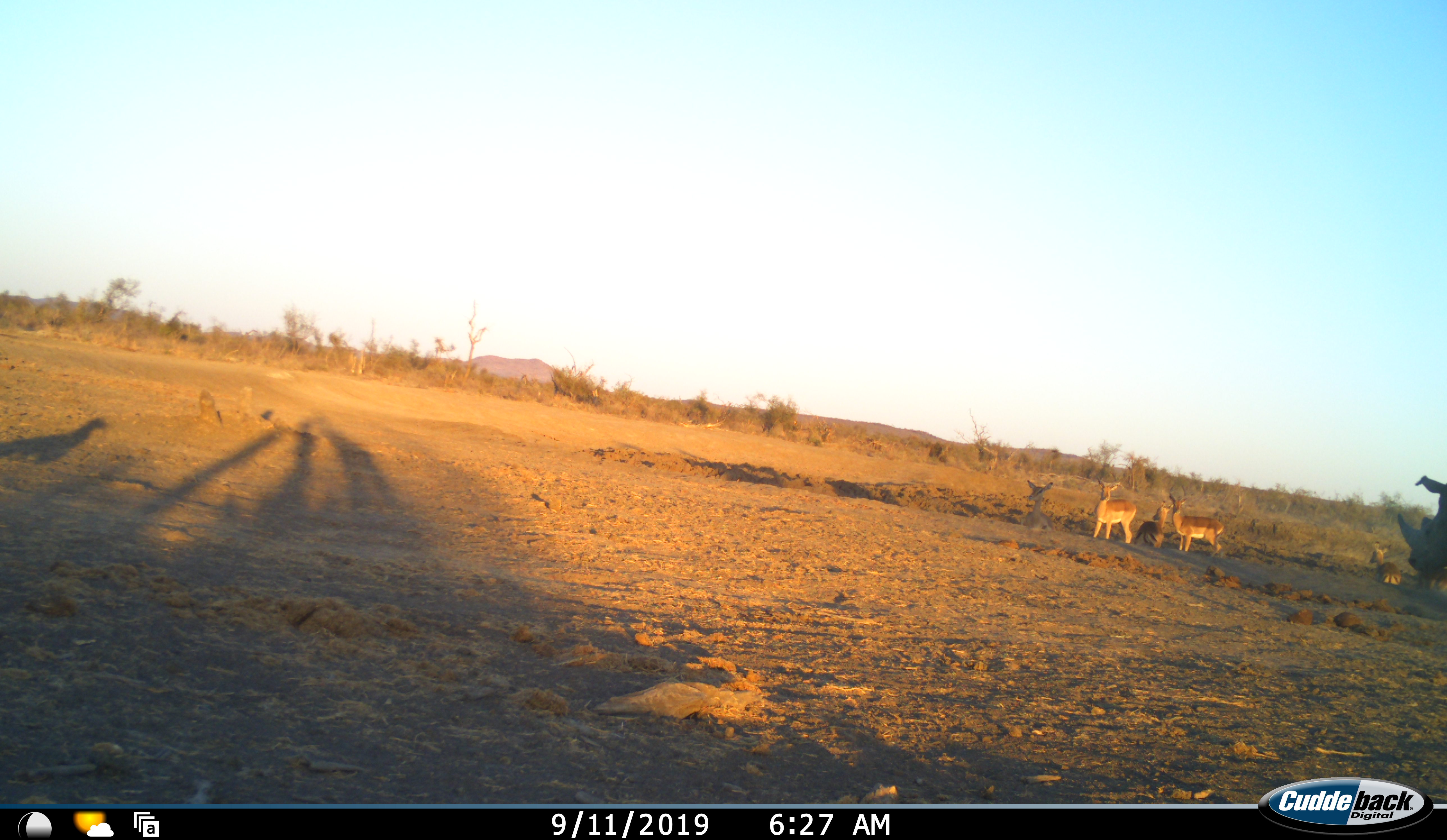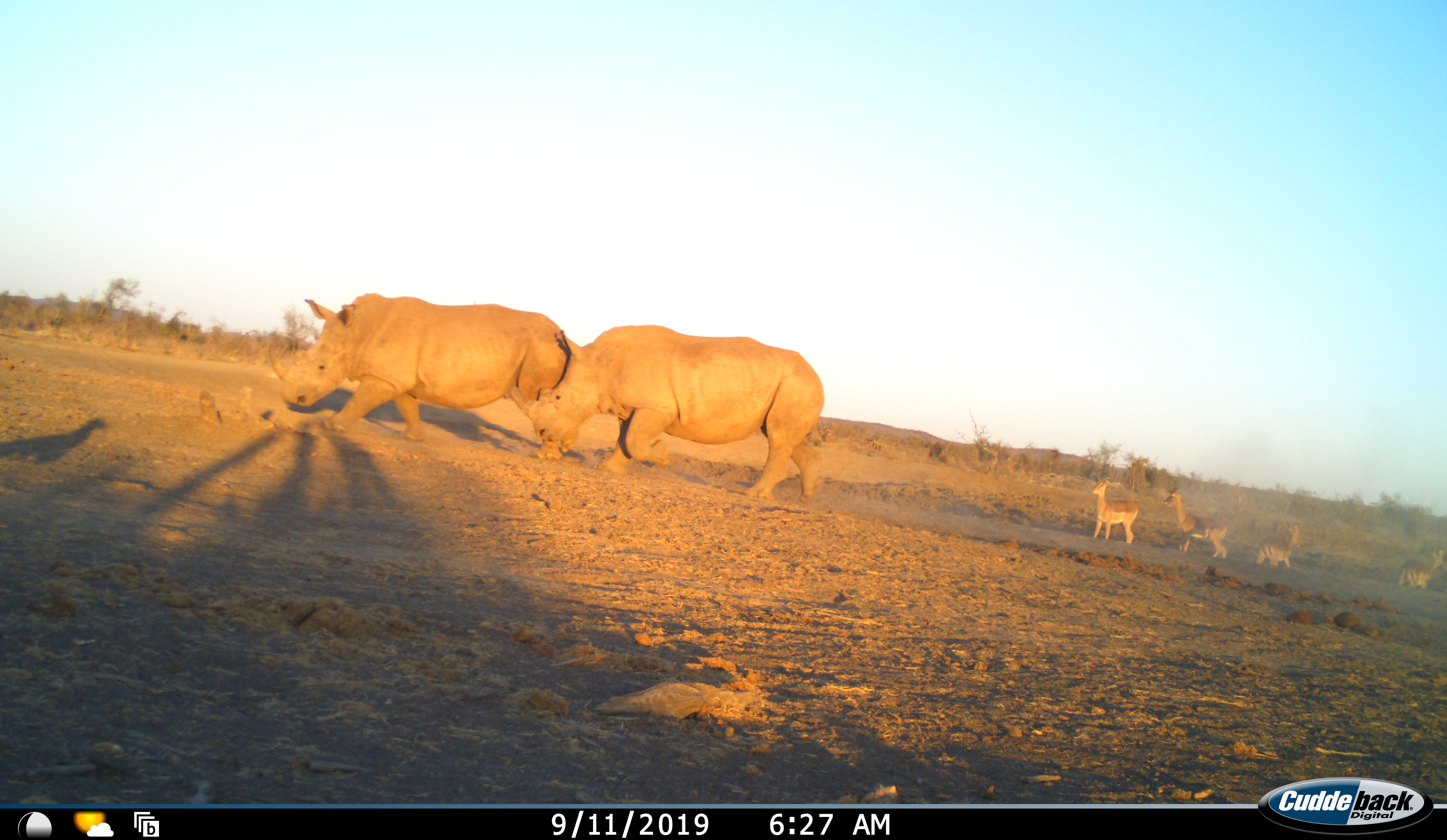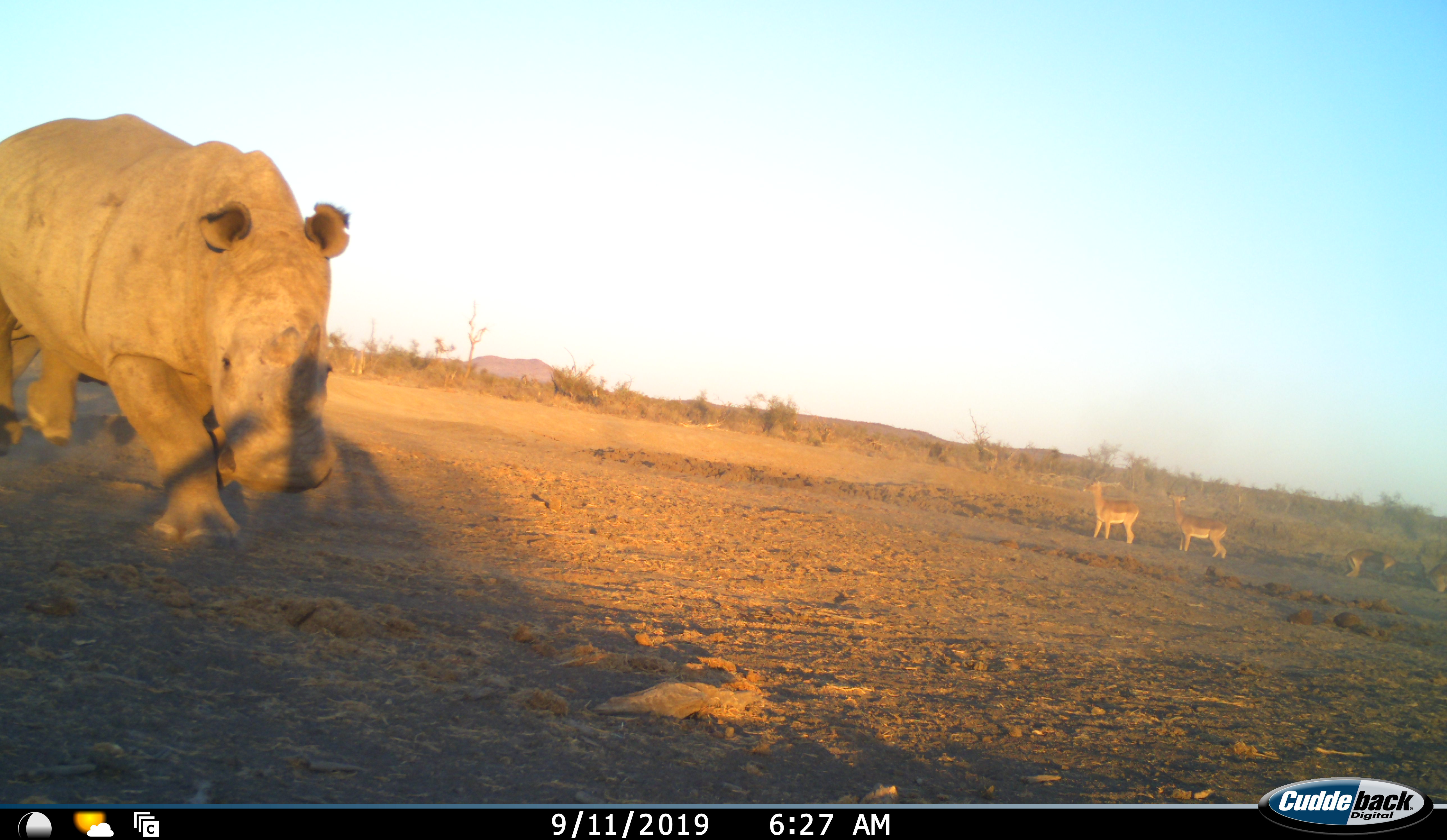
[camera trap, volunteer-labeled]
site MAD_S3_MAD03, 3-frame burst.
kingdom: Animalia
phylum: Chordata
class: Mammalia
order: Artiodactyla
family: Bovidae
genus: Aepyceros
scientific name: Aepyceros melampus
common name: impala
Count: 5.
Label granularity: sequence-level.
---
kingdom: Animalia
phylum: Chordata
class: Mammalia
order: Perissodactyla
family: Rhinocerotidae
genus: Ceratotherium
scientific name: Ceratotherium simum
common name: white rhinoceros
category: rhinoceroswhite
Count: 2.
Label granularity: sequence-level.